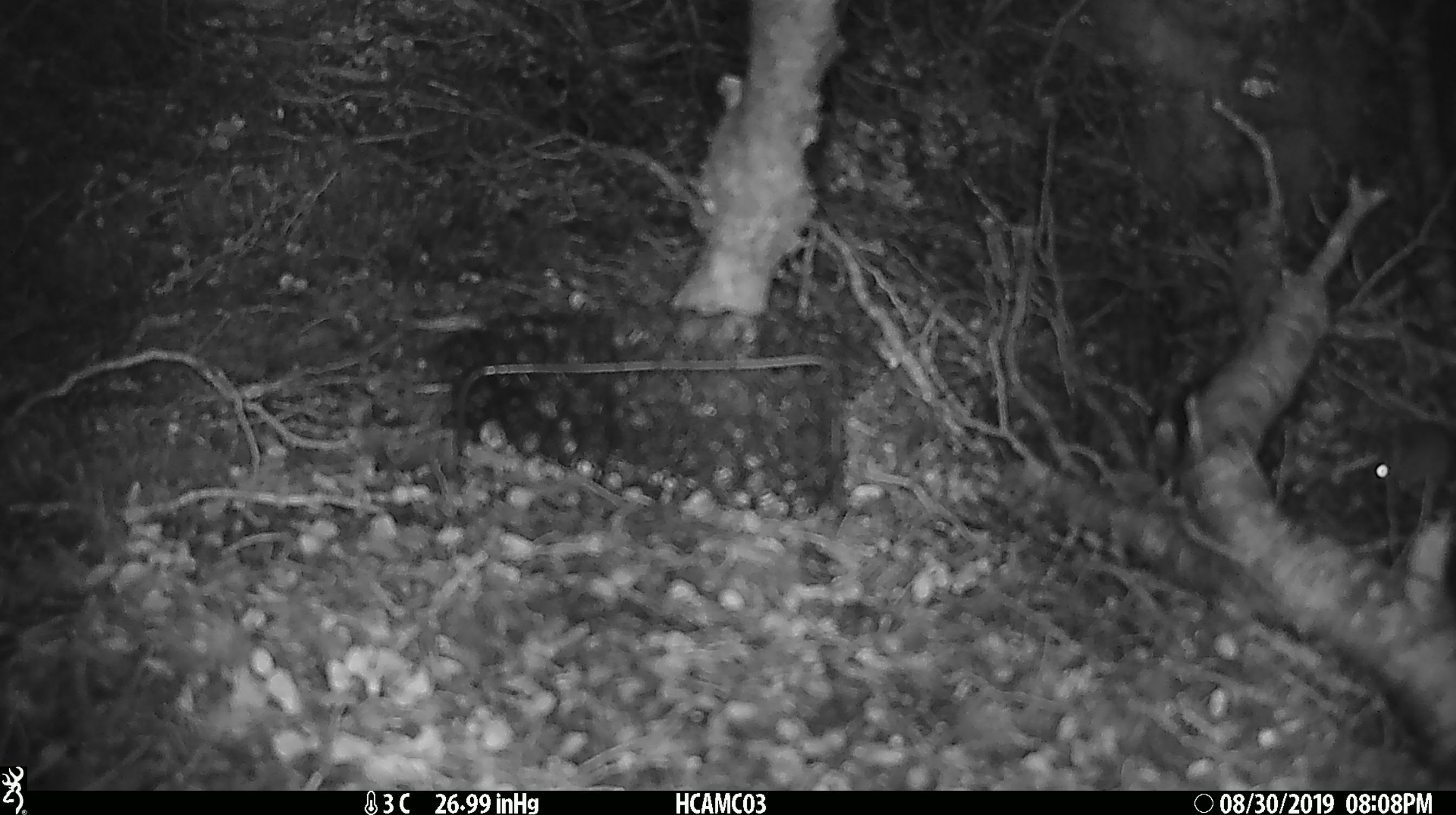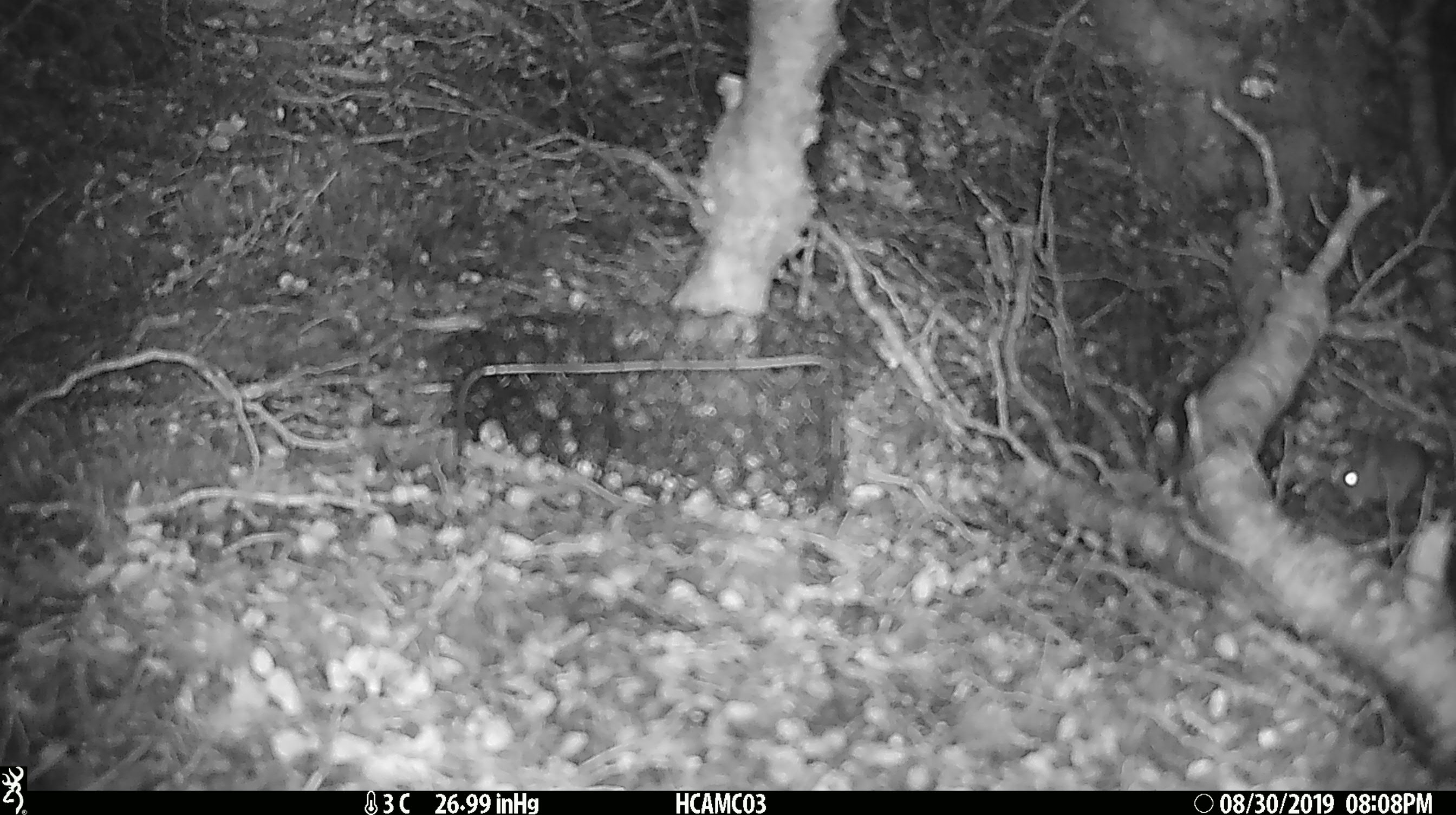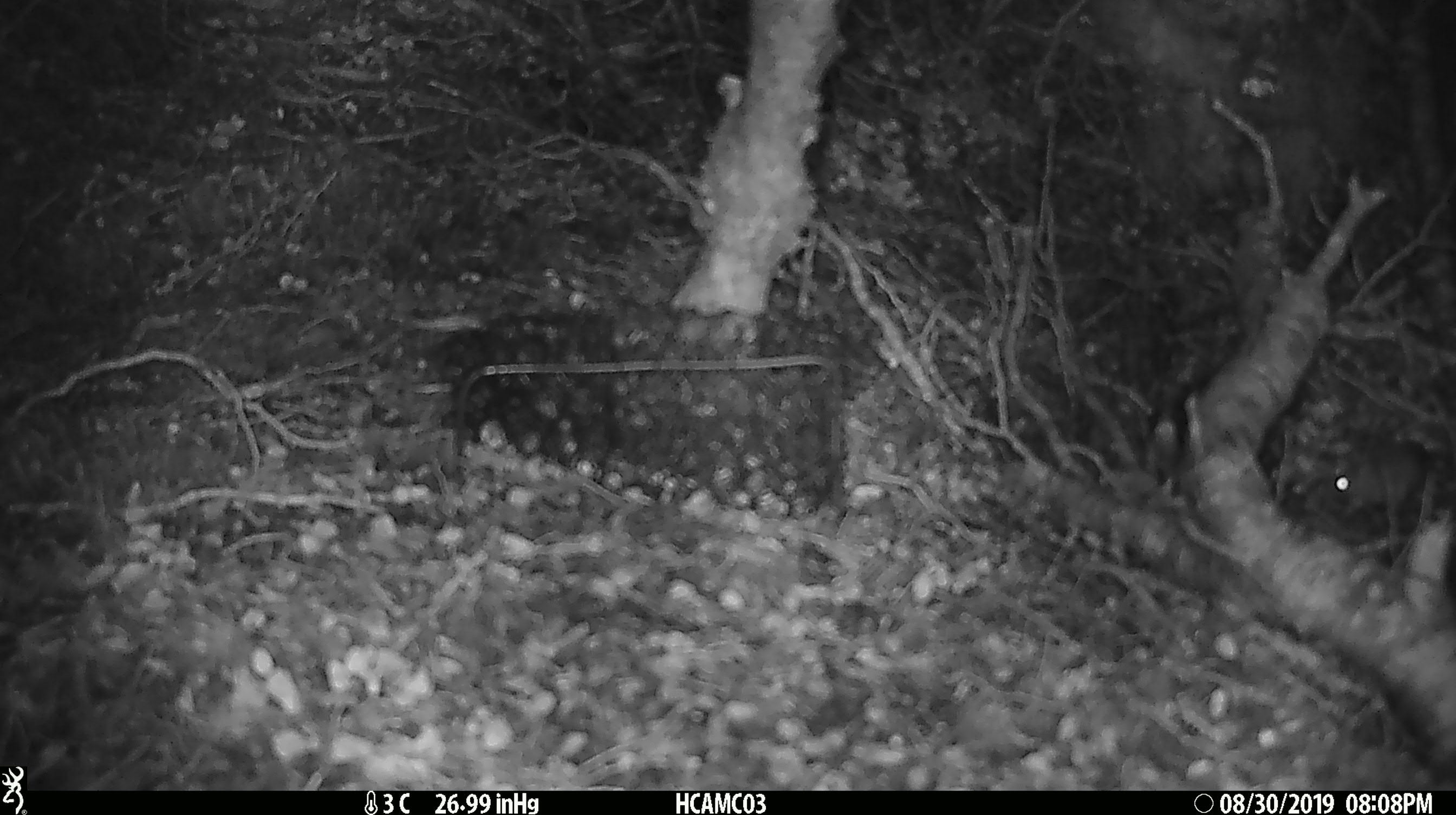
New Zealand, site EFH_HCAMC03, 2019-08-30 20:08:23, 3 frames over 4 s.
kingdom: Animalia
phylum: Chordata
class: Mammalia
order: Rodentia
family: Muridae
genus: Mus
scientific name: Mus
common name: mouse